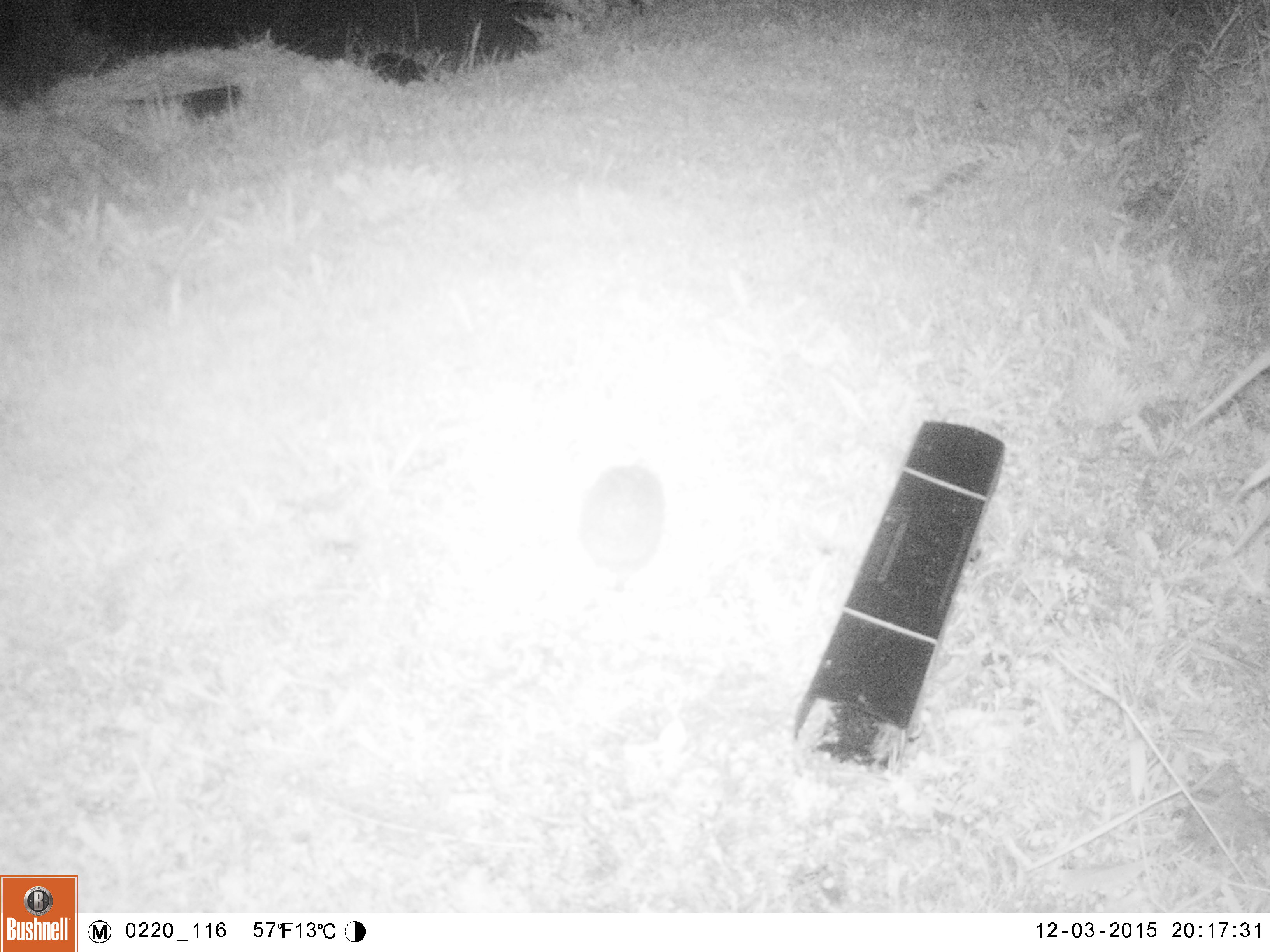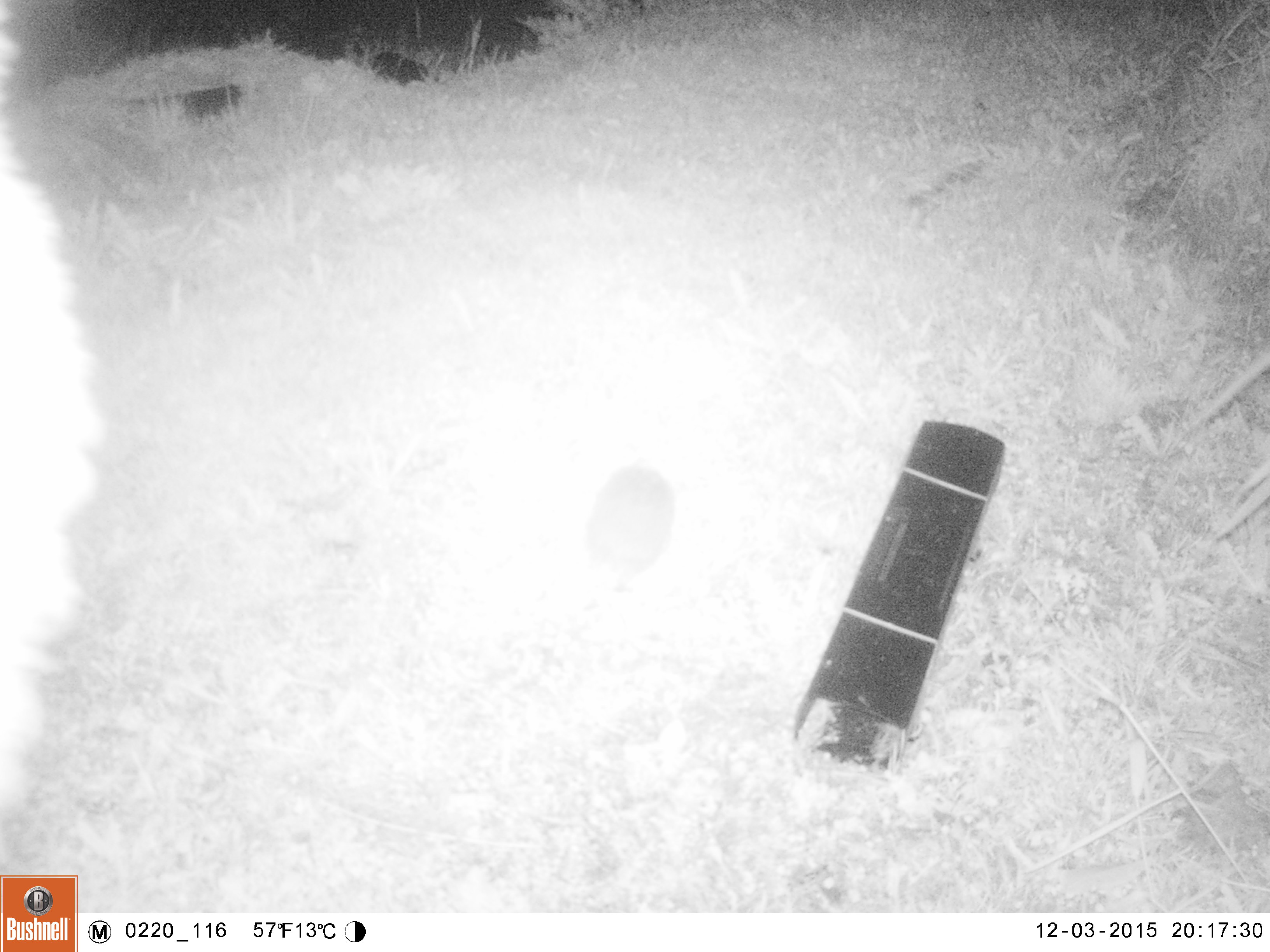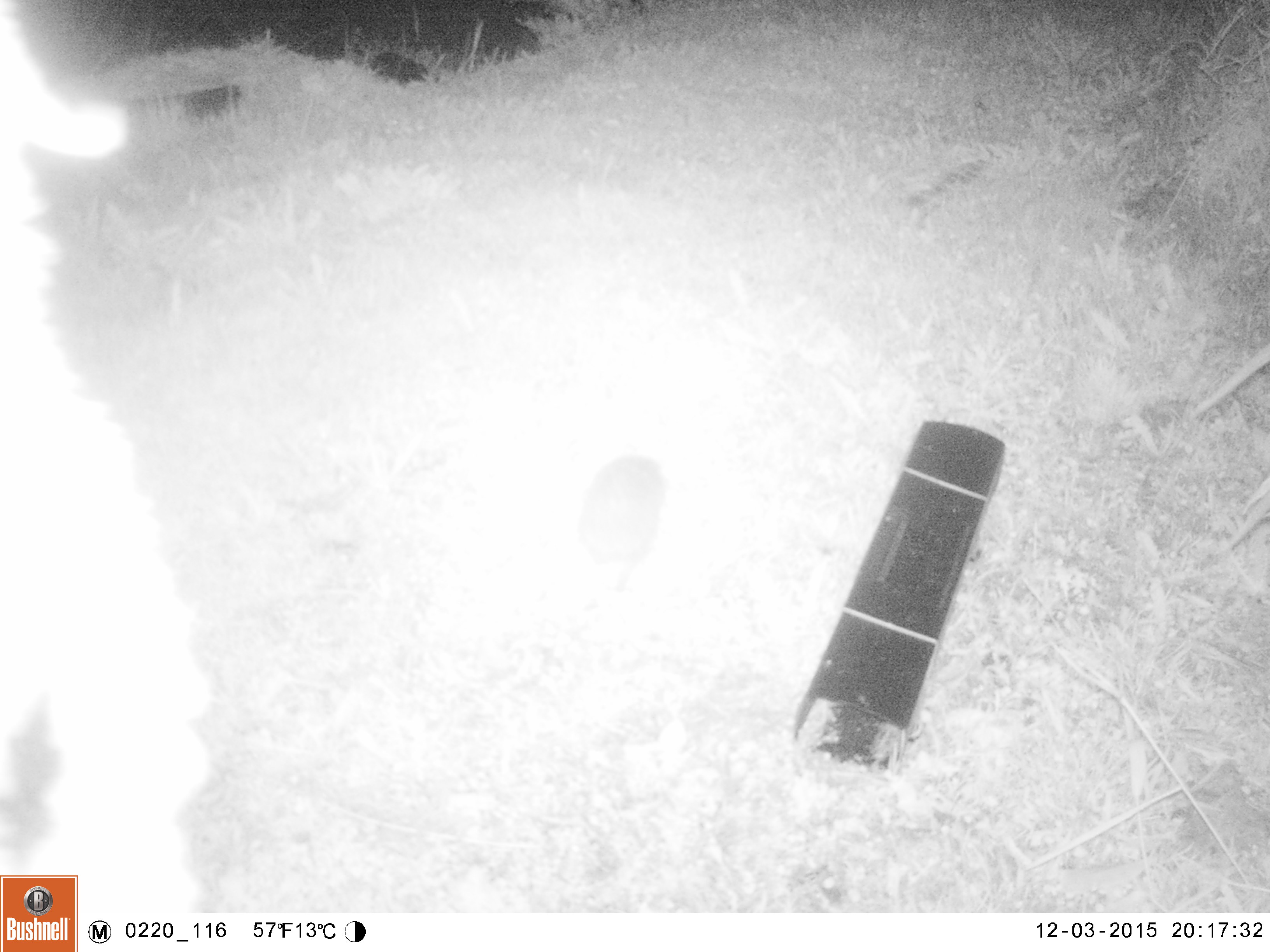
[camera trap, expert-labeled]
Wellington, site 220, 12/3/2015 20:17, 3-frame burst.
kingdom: Animalia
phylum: Chordata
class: Mammalia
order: Eulipotyphla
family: Erinaceidae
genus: Erinaceus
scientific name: Erinaceus europaeus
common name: hedgehog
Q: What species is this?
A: Hedgehog (Erinaceus europaeus).